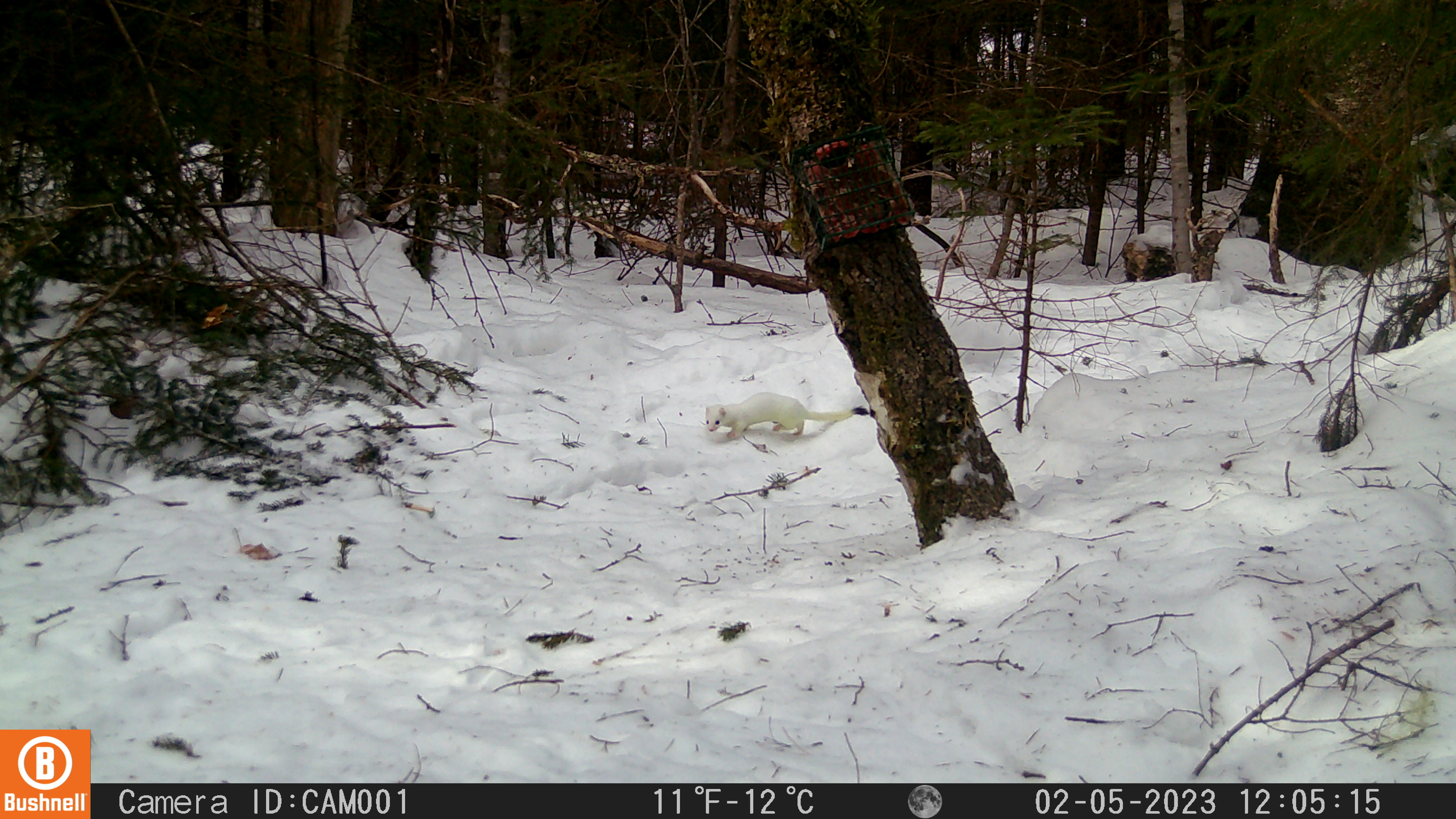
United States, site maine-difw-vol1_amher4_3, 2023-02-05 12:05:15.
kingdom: Animalia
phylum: Chordata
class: Mammalia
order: Carnivora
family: Mustelidae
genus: Neogale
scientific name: Neogale frenata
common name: long-tailed weasel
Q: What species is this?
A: Long-tailed weasel (Neogale frenata).